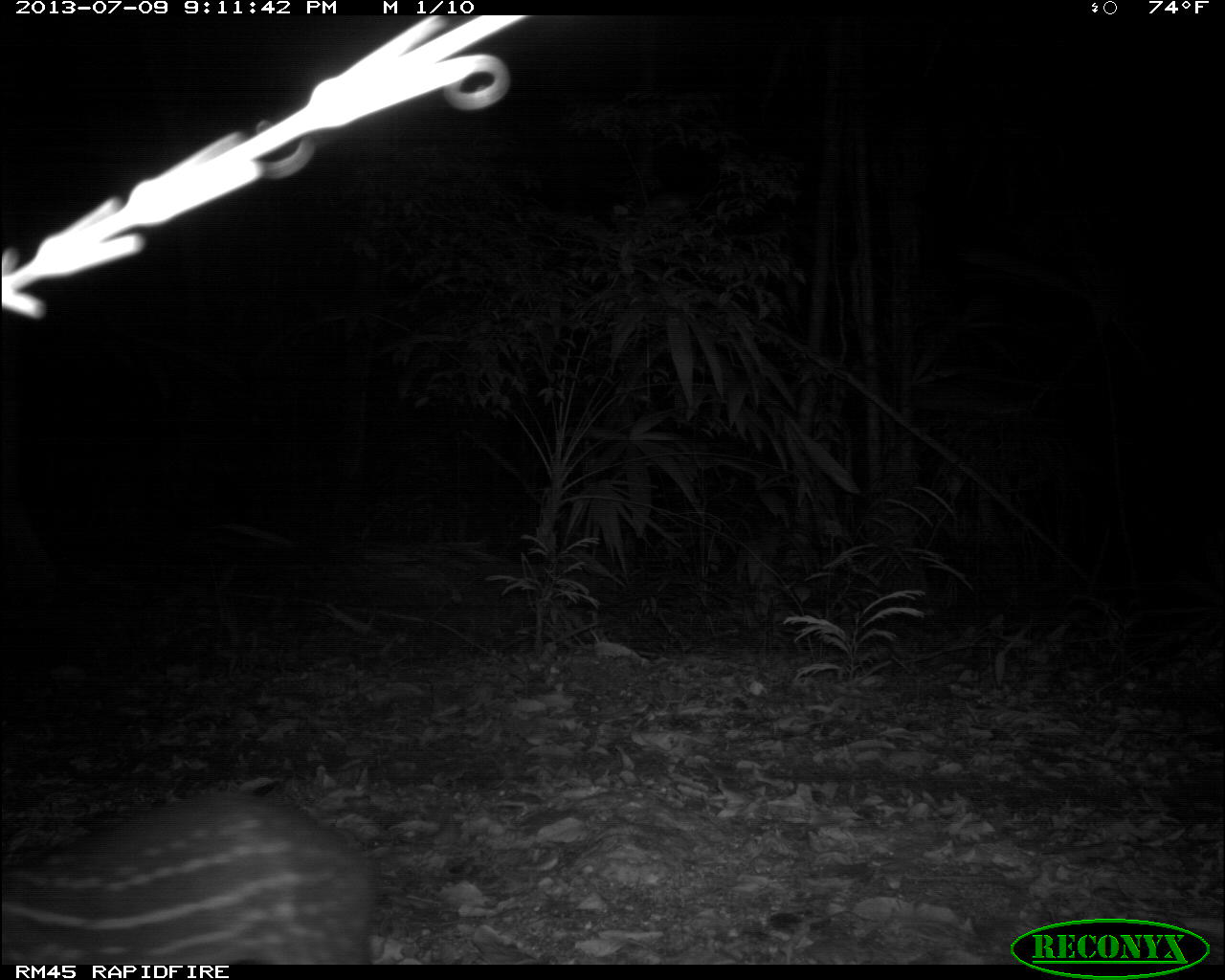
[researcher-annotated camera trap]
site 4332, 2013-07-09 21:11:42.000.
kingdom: Animalia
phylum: Chordata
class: Mammalia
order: Rodentia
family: Cuniculidae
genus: Cuniculus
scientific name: Cuniculus paca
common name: lowland paca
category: agouti paca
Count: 1.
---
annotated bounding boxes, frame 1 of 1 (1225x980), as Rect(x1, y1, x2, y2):
agouti paca: Rect(2, 793, 377, 964)